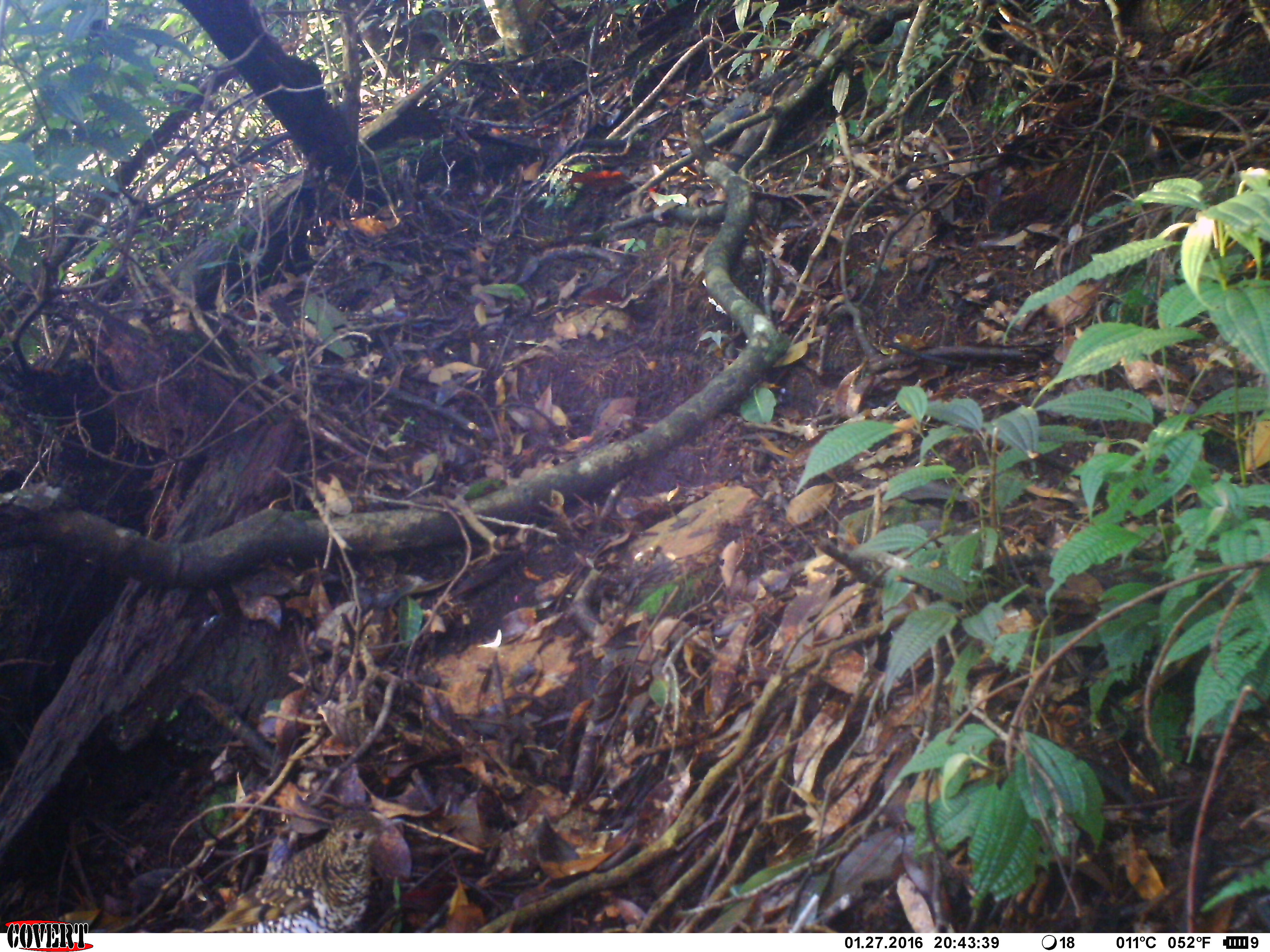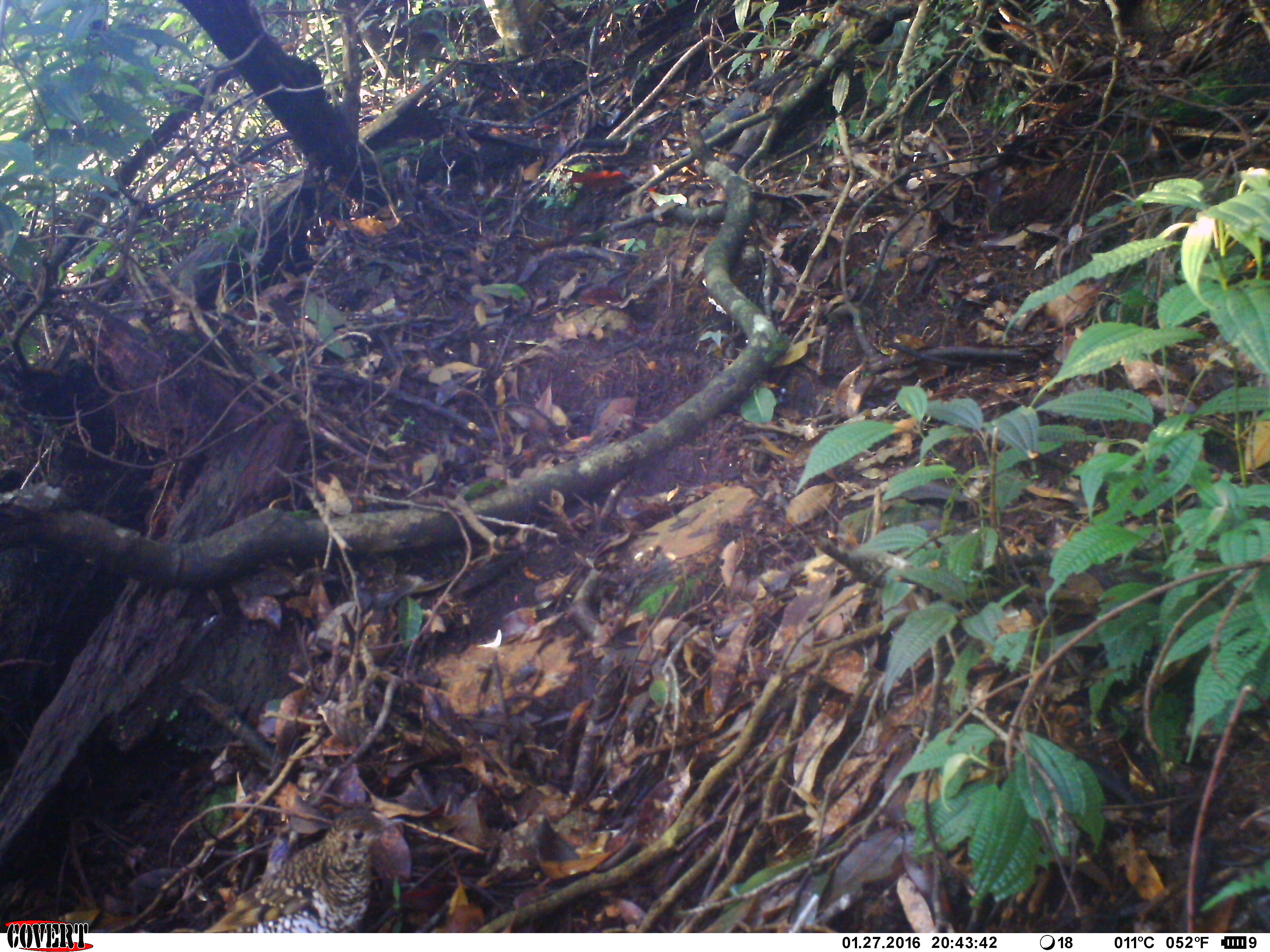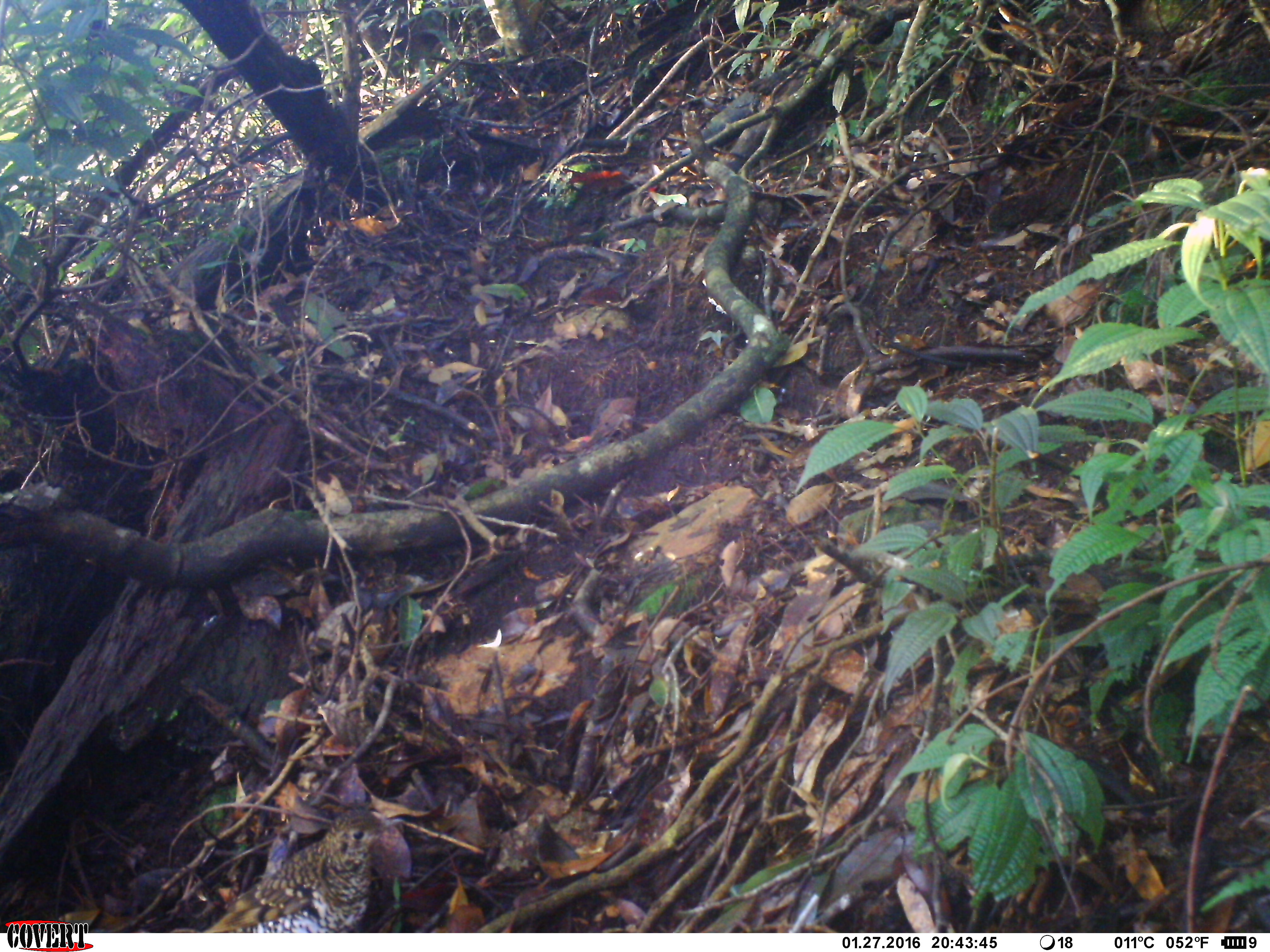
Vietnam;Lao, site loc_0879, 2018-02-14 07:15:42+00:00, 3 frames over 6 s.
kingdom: Animalia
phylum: Chordata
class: Aves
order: Passeriformes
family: Turdidae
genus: Zoothera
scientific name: Zoothera dauma dauma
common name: scaly thrush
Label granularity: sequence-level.